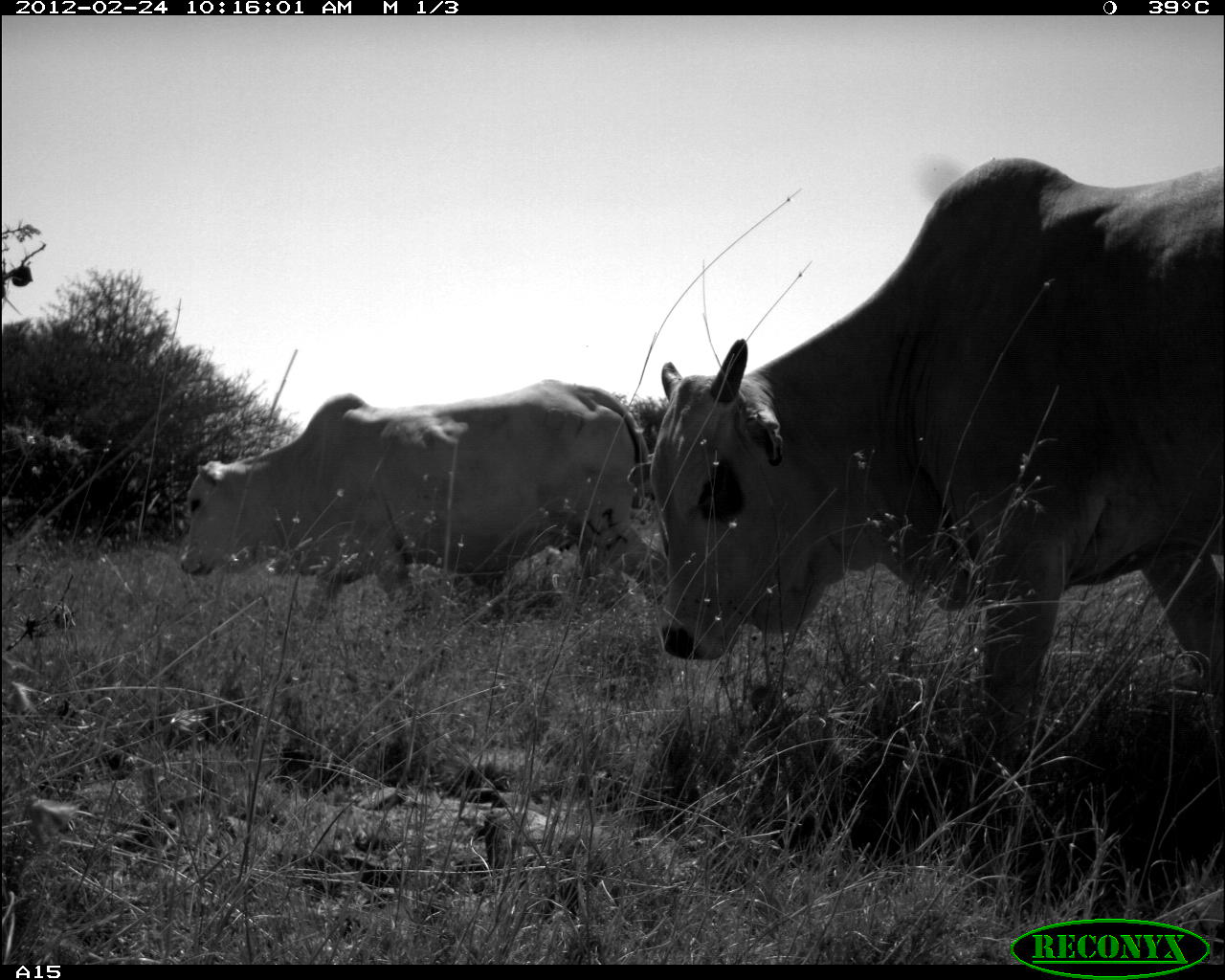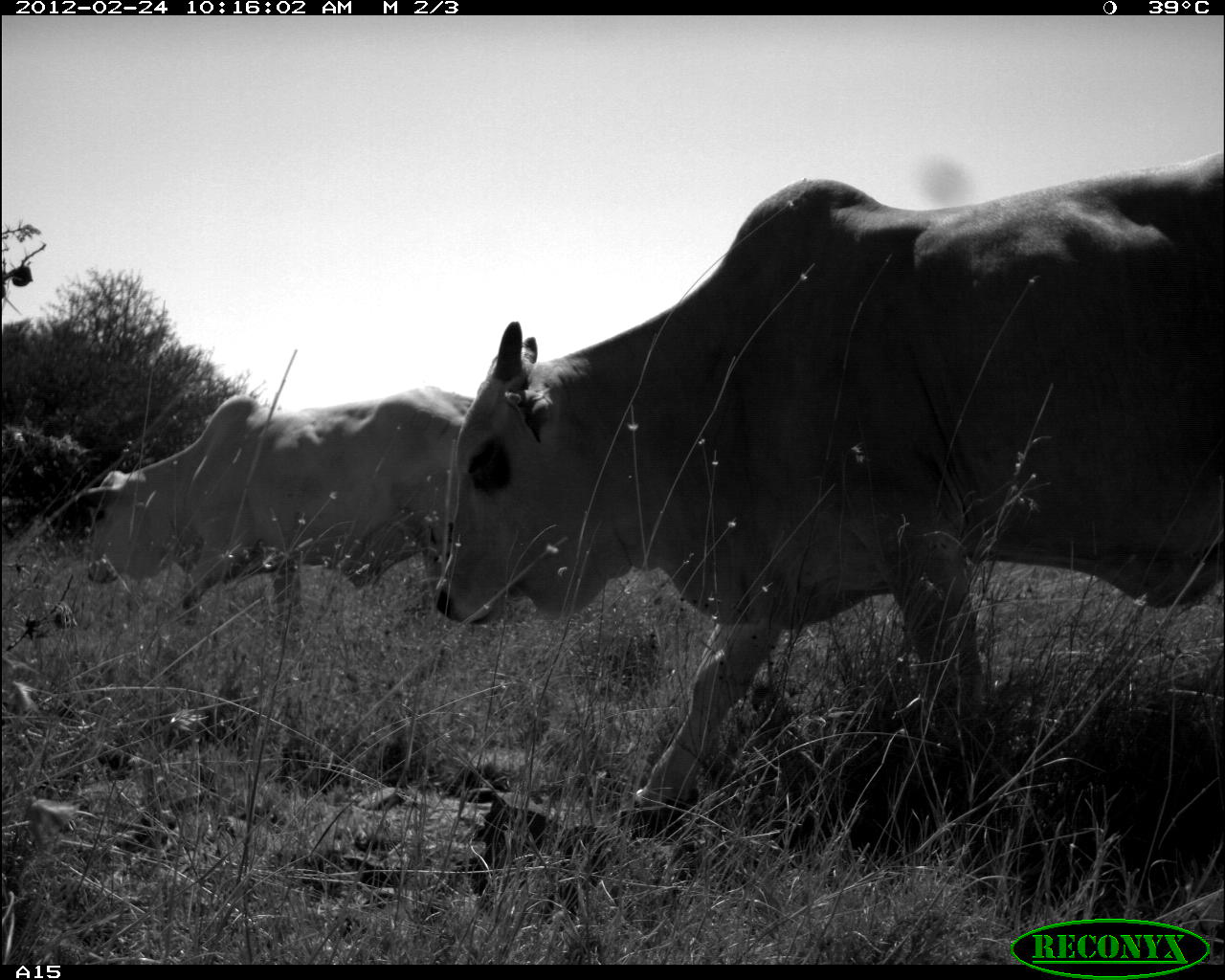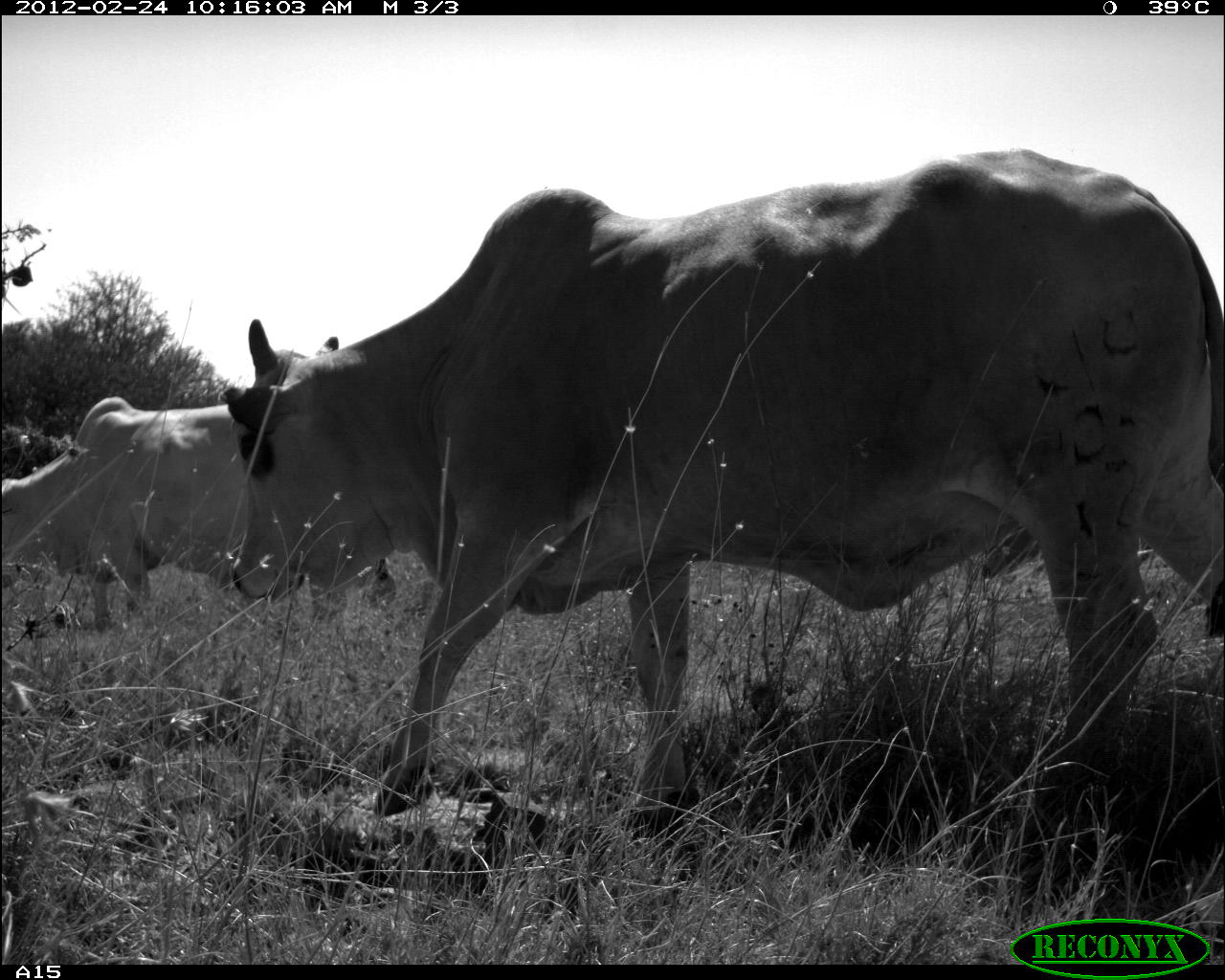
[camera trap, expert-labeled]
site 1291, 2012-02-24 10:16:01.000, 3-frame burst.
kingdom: Animalia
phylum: Chordata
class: Mammalia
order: Artiodactyla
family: Bovidae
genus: Bos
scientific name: Bos taurus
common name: domestic cattle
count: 2